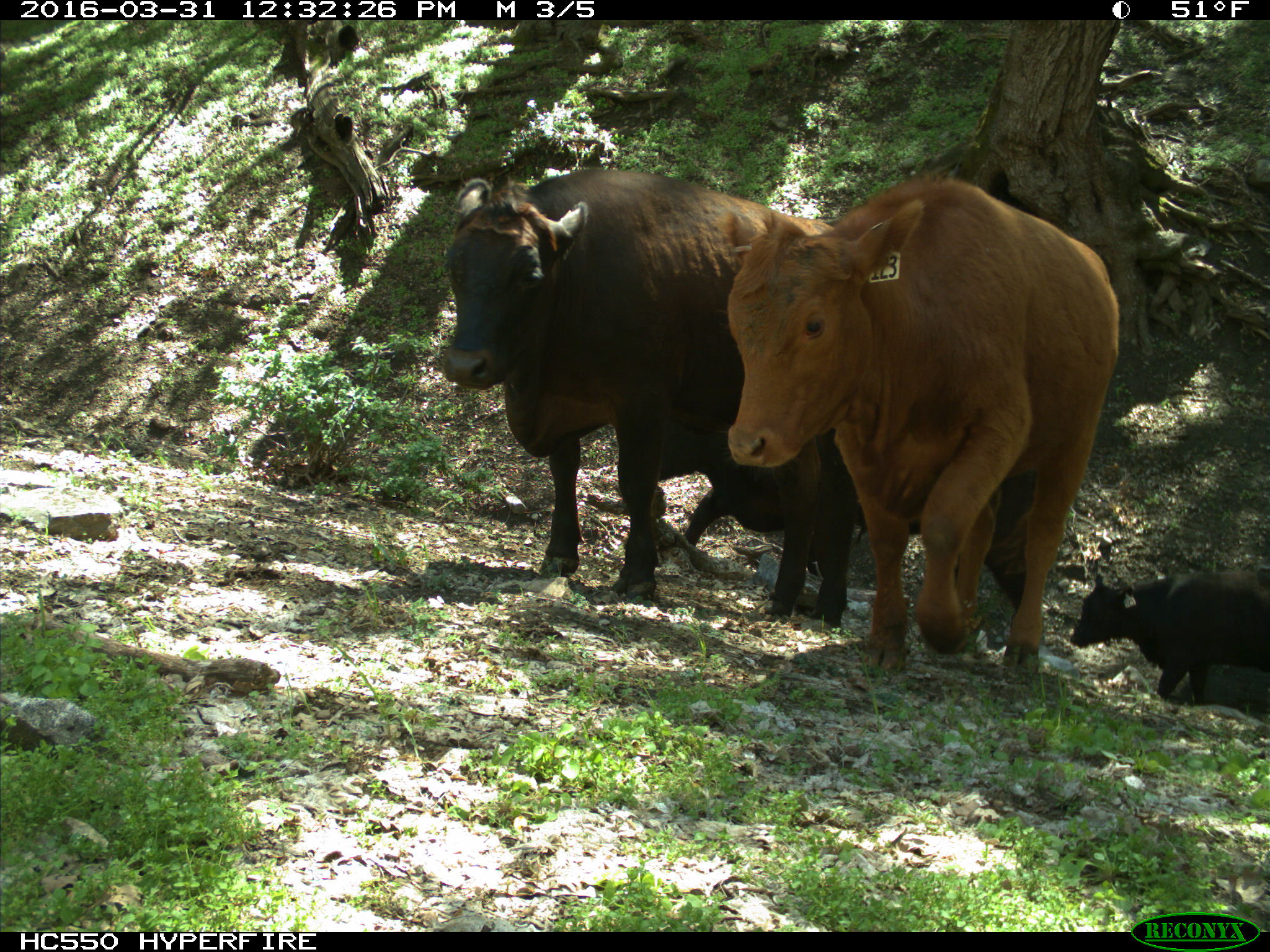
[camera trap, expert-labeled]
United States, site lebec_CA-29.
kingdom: Animalia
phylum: Chordata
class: Mammalia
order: Artiodactyla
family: Bovidae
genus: Bos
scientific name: Bos taurus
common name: domestic cow